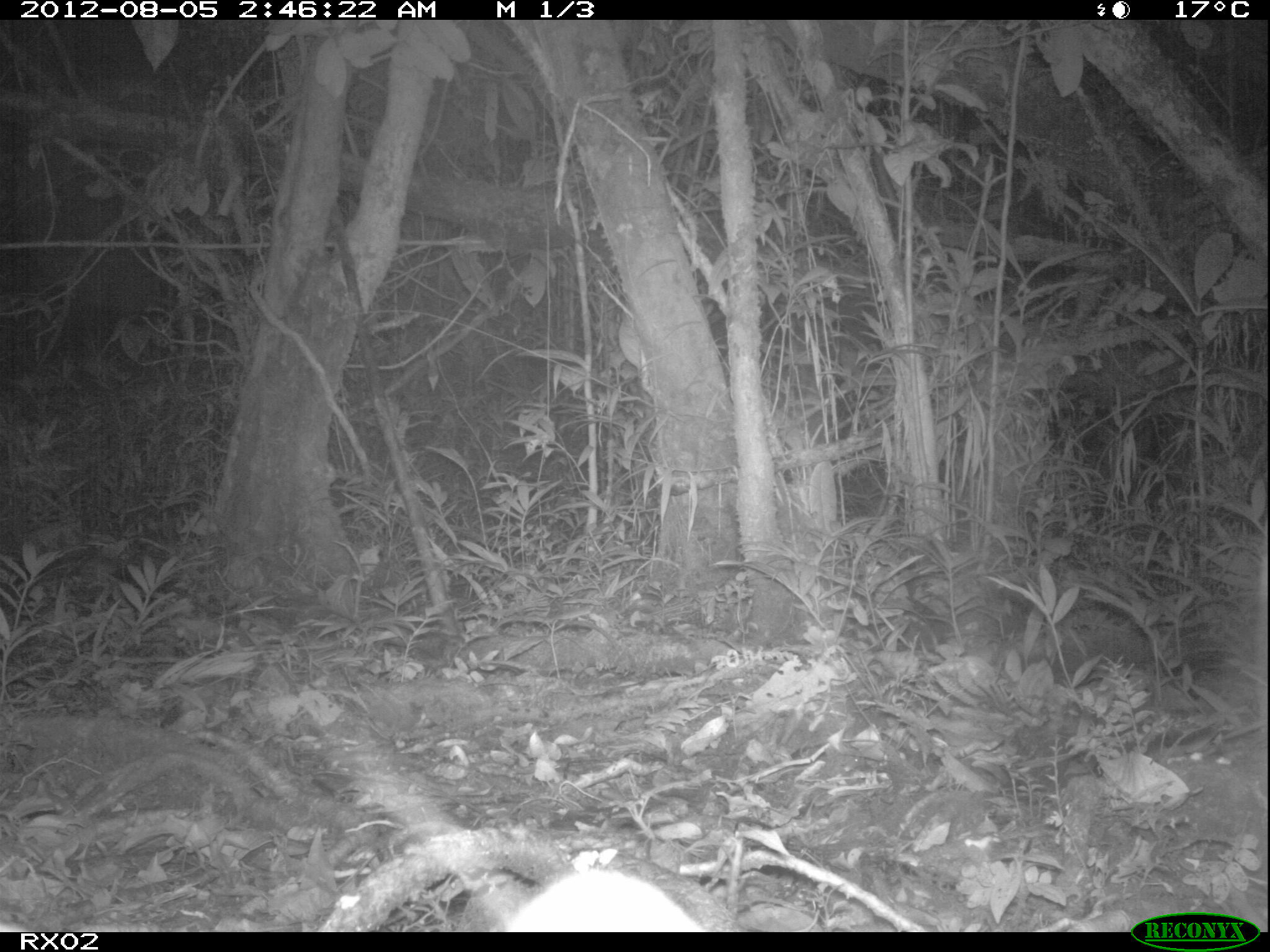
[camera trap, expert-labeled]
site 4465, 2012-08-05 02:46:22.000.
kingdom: Animalia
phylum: Chordata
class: Mammalia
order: Carnivora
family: Eupleridae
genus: Fossa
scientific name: Fossa fossana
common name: fanaloka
Fossa fossana (fanaloka), count 1.